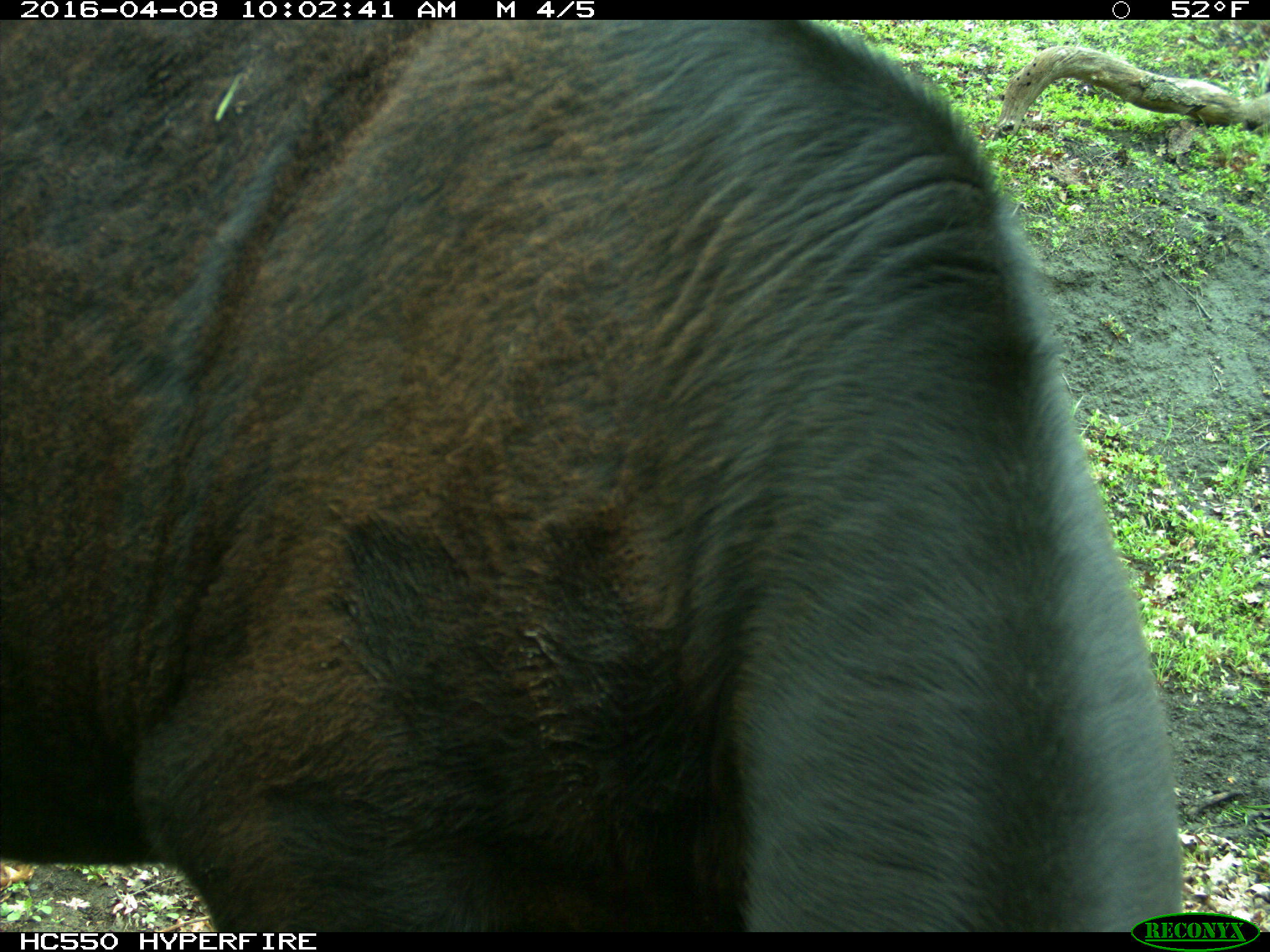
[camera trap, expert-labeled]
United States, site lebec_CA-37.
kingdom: Animalia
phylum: Chordata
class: Mammalia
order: Artiodactyla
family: Bovidae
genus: Bos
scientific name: Bos taurus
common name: domestic cow